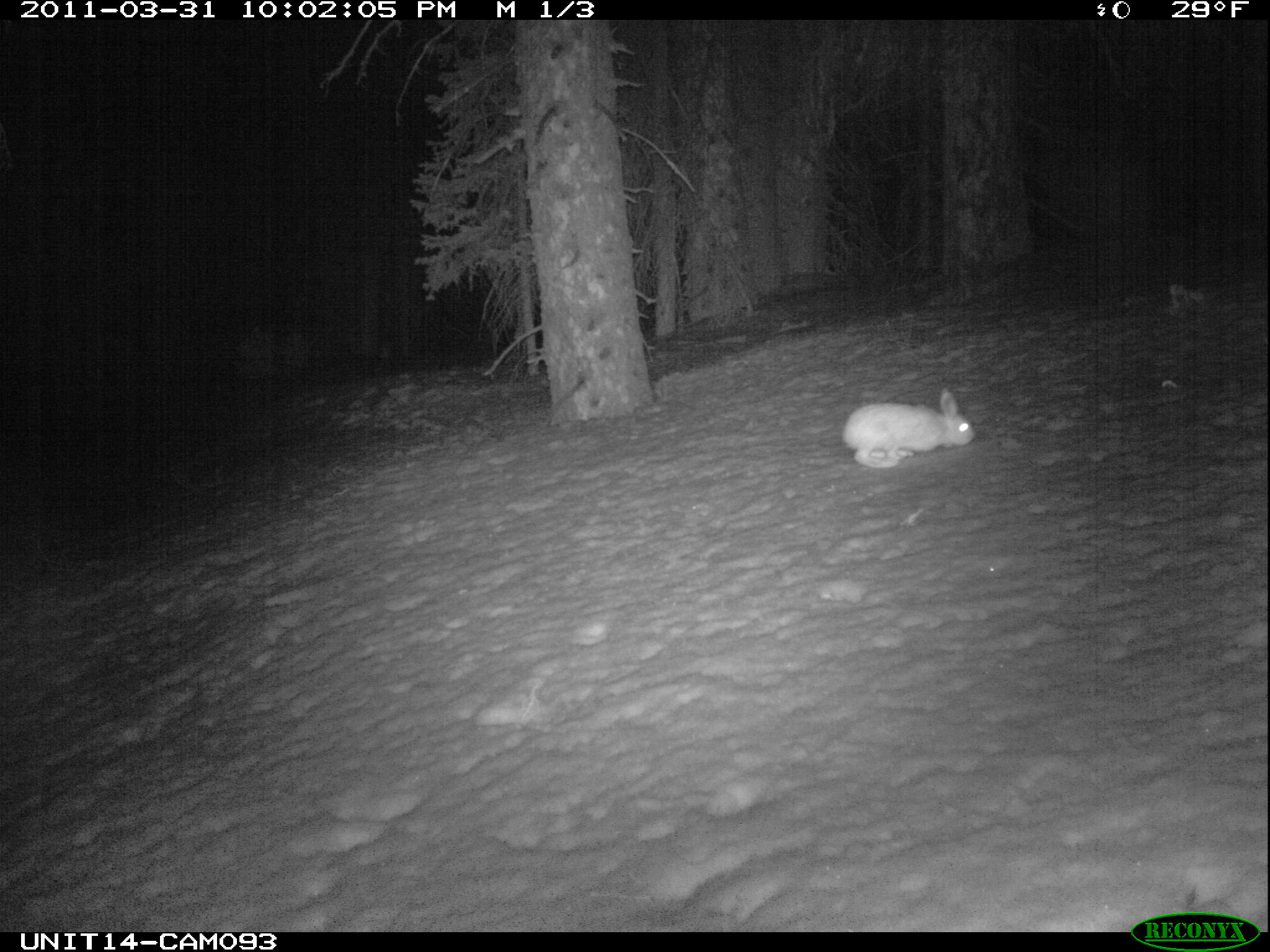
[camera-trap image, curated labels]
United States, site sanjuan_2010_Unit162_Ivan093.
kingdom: Animalia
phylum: Chordata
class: Mammalia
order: Lagomorpha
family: Leporidae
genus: Lepus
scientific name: Lepus americanus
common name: snowshoe hare